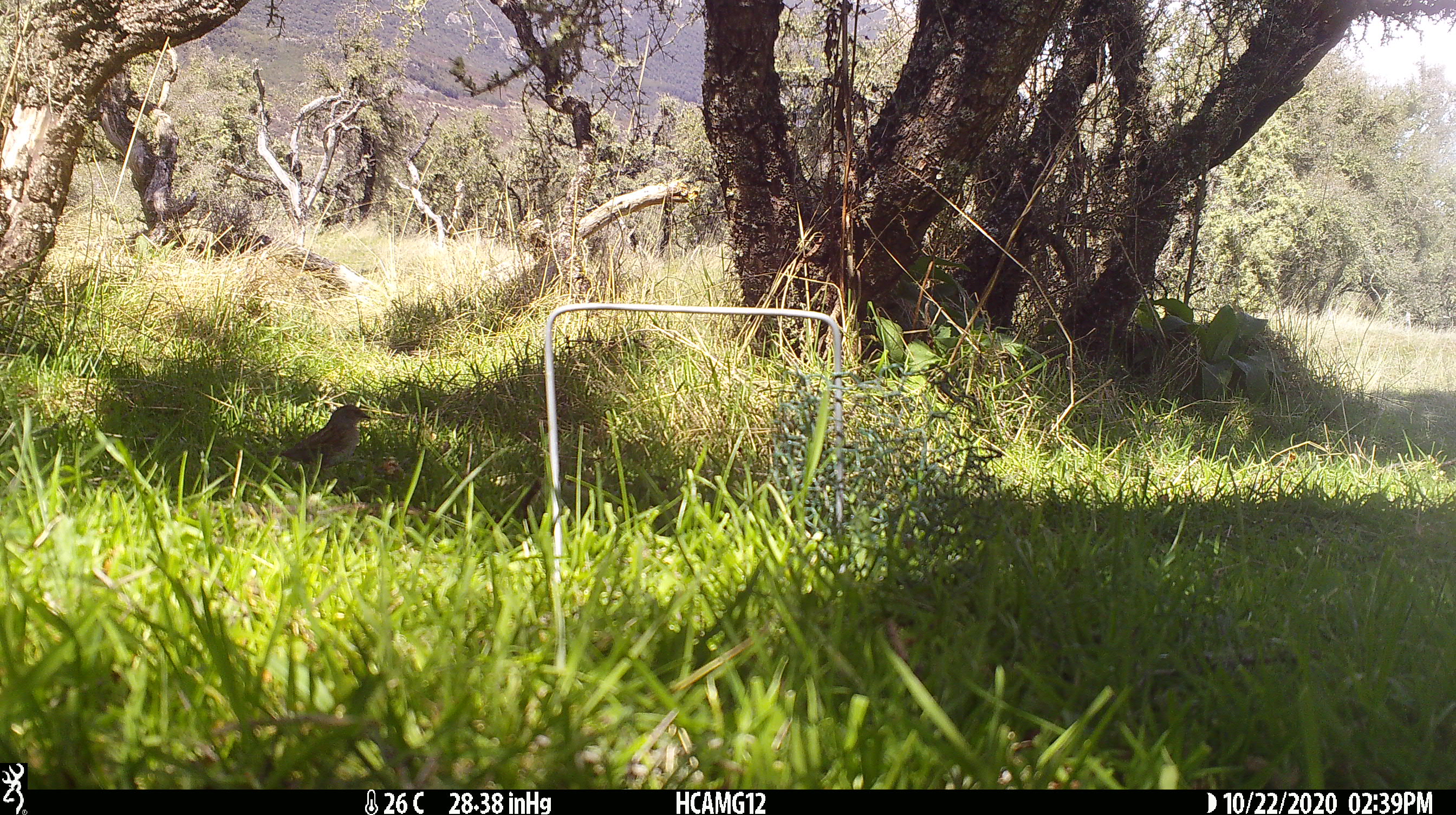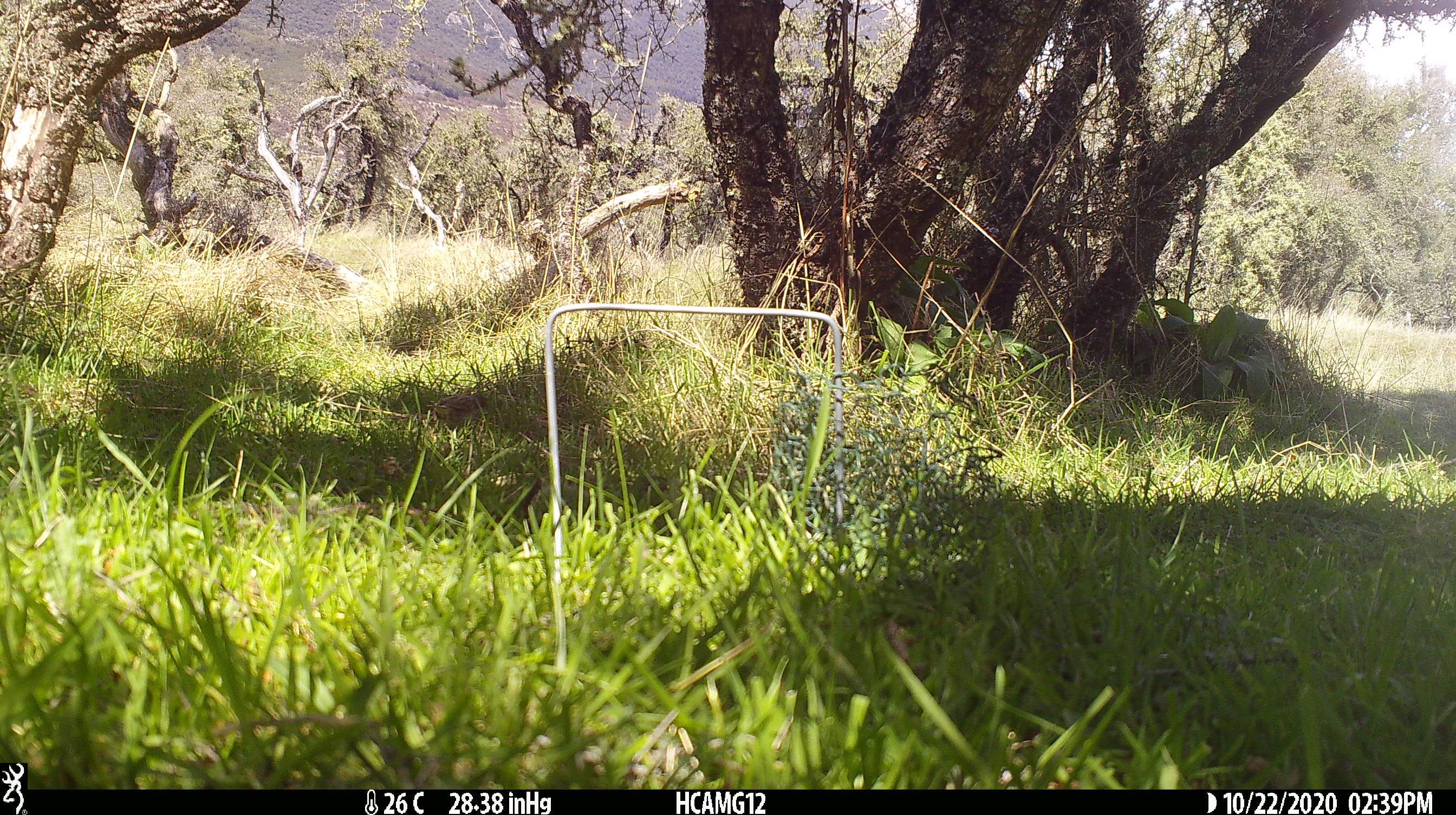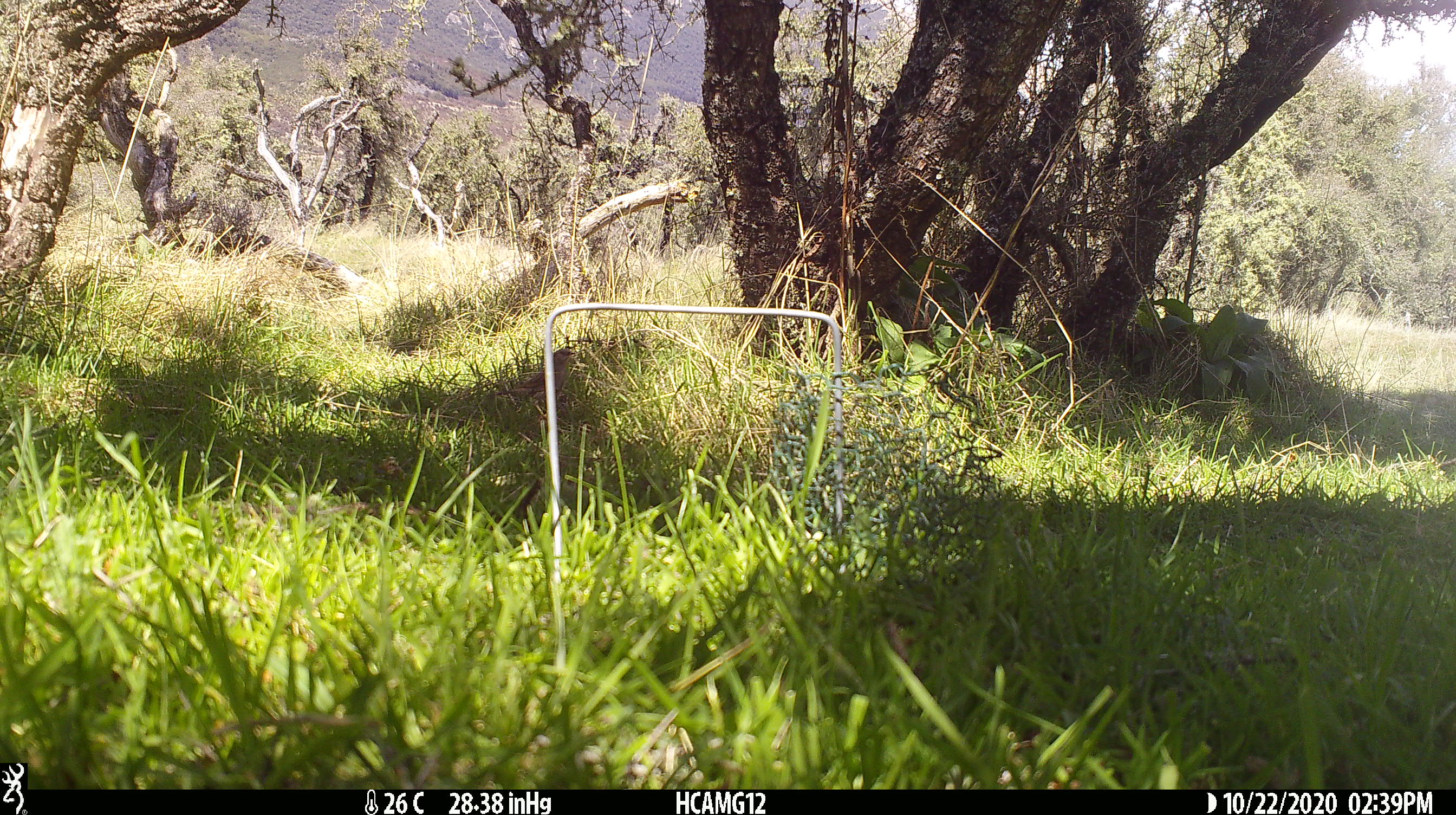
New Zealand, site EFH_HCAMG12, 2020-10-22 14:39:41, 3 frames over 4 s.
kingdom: Animalia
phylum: Chordata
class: Aves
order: Passeriformes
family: Prunellidae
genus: Prunella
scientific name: Prunella modularis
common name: dunnock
Dunnock (Prunella modularis).